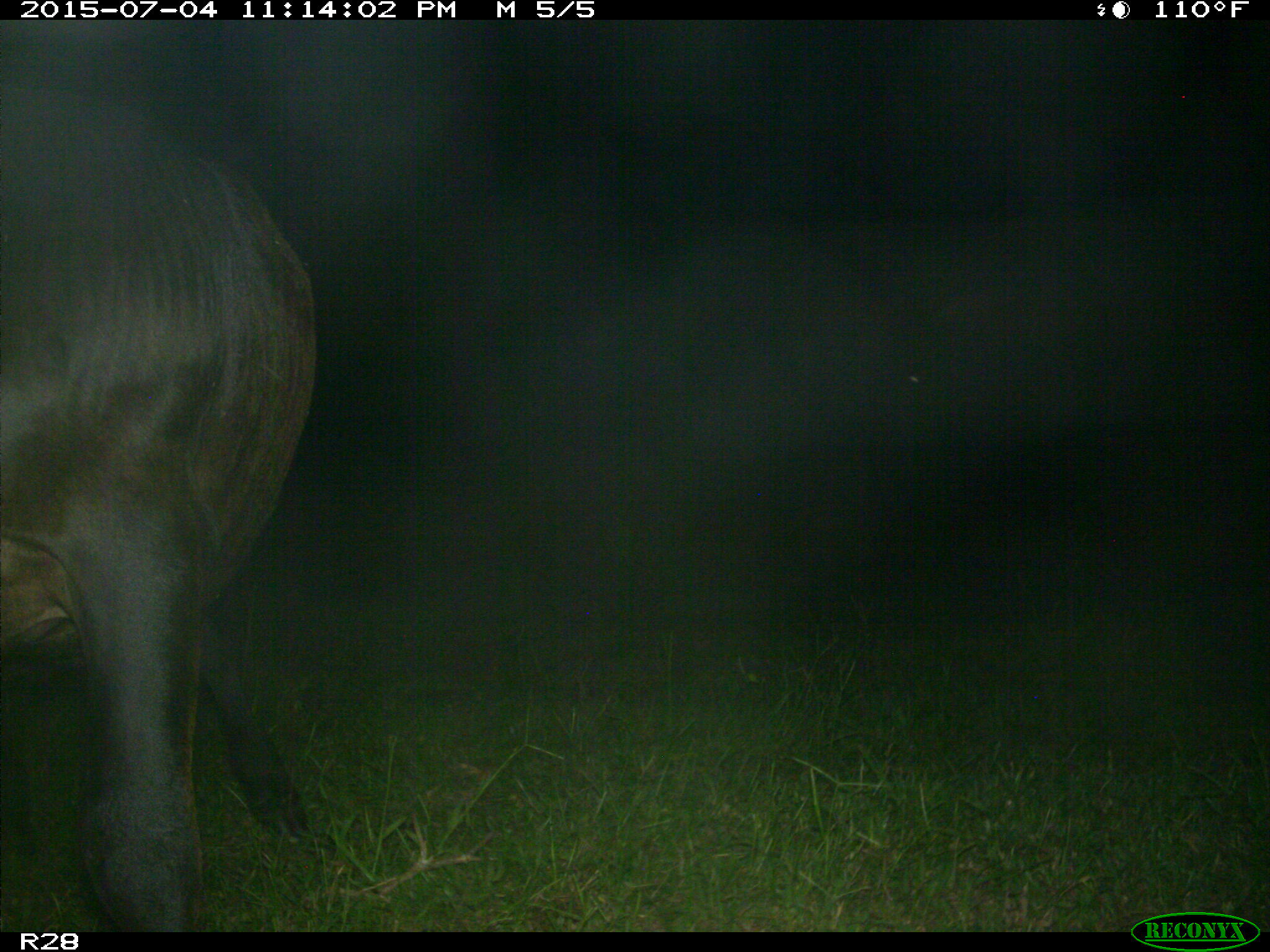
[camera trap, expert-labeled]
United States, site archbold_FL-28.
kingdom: Animalia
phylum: Chordata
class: Mammalia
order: Artiodactyla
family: Bovidae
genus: Bos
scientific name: Bos taurus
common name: domestic cow